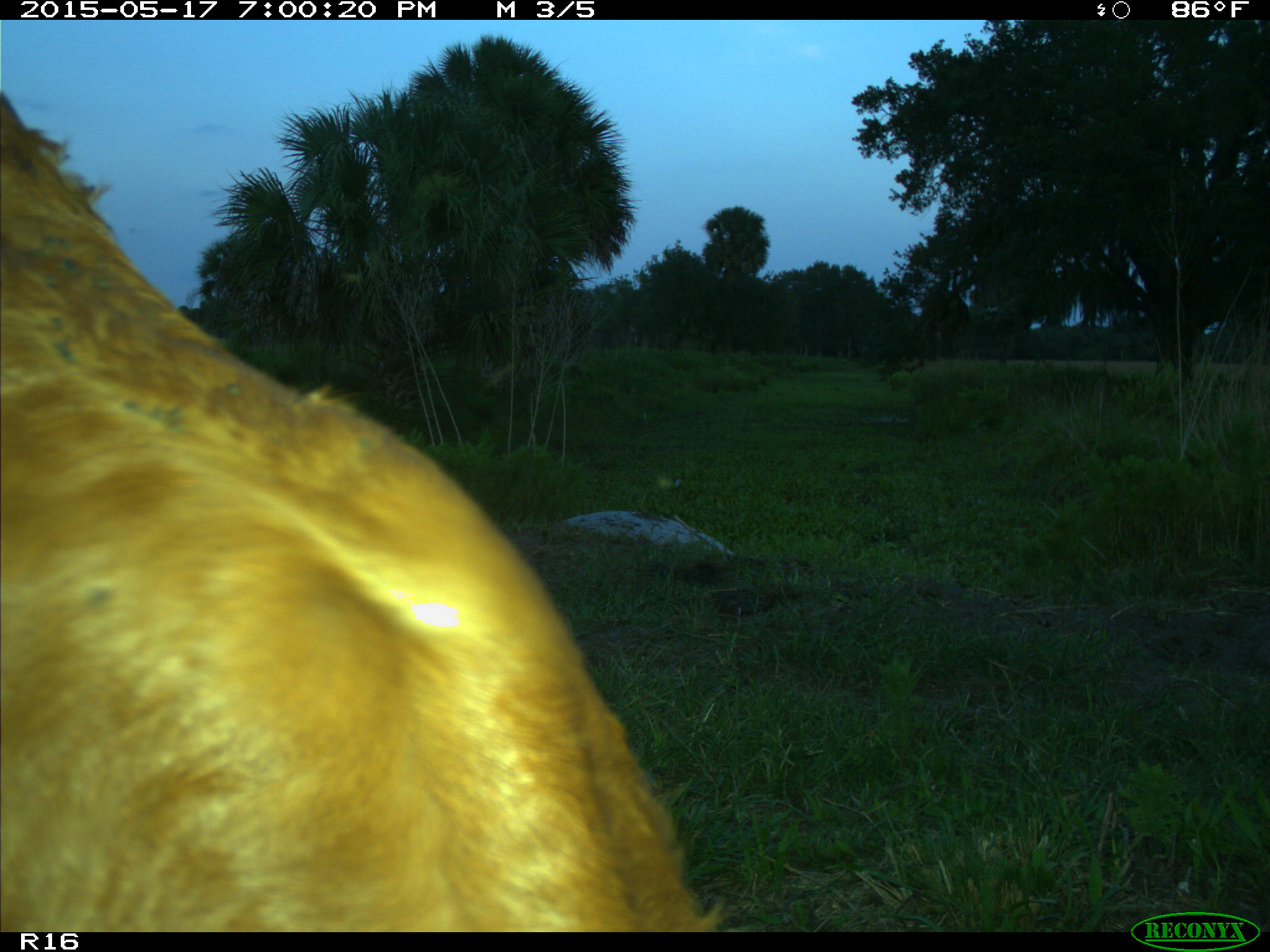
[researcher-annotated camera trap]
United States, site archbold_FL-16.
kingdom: Animalia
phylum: Chordata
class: Mammalia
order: Artiodactyla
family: Bovidae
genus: Bos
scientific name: Bos taurus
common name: domestic cow